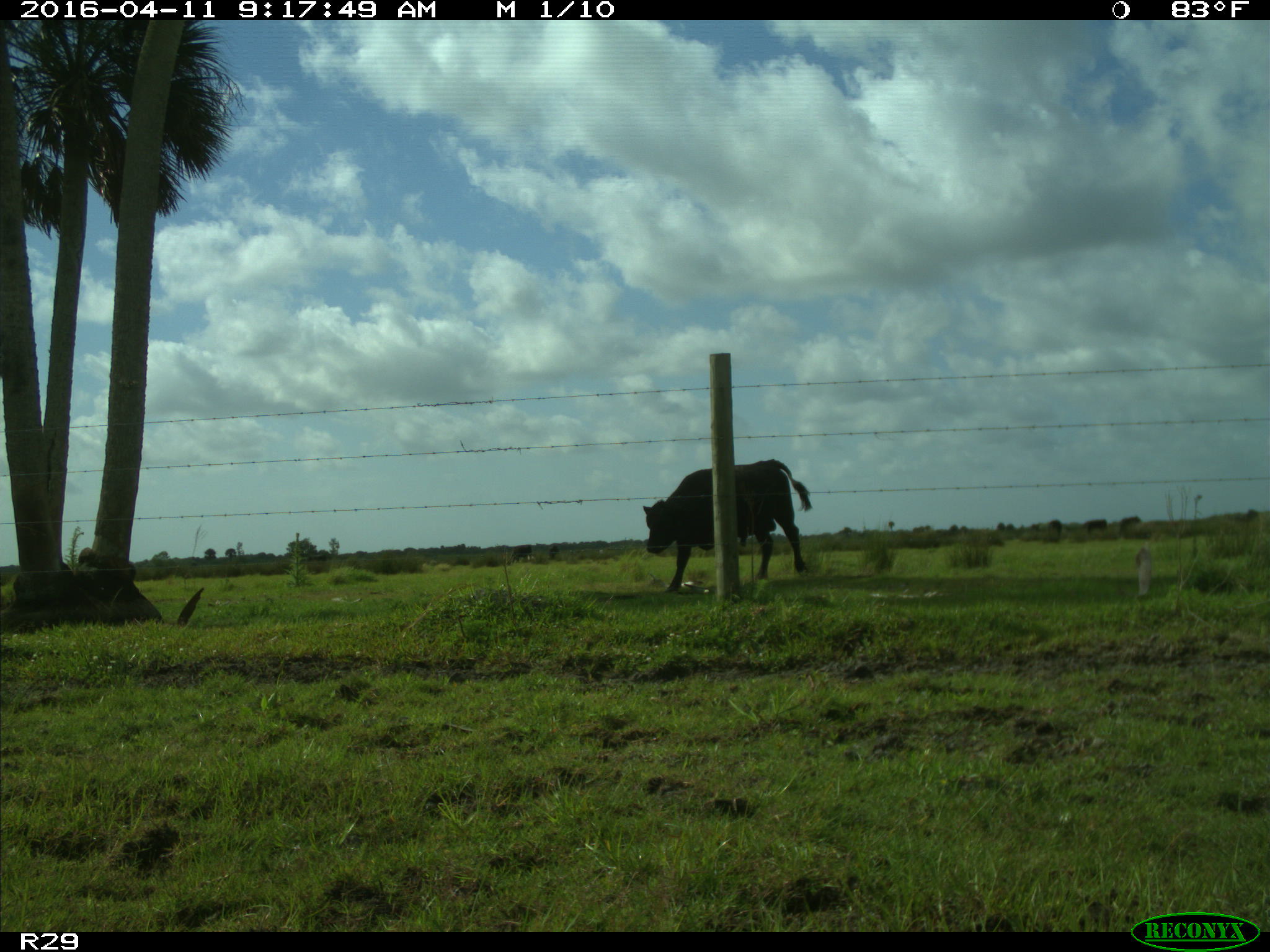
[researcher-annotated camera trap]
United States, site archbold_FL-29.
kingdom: Animalia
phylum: Chordata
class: Mammalia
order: Artiodactyla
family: Bovidae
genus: Bos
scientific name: Bos taurus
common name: domestic cow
Bos taurus (domestic cow).